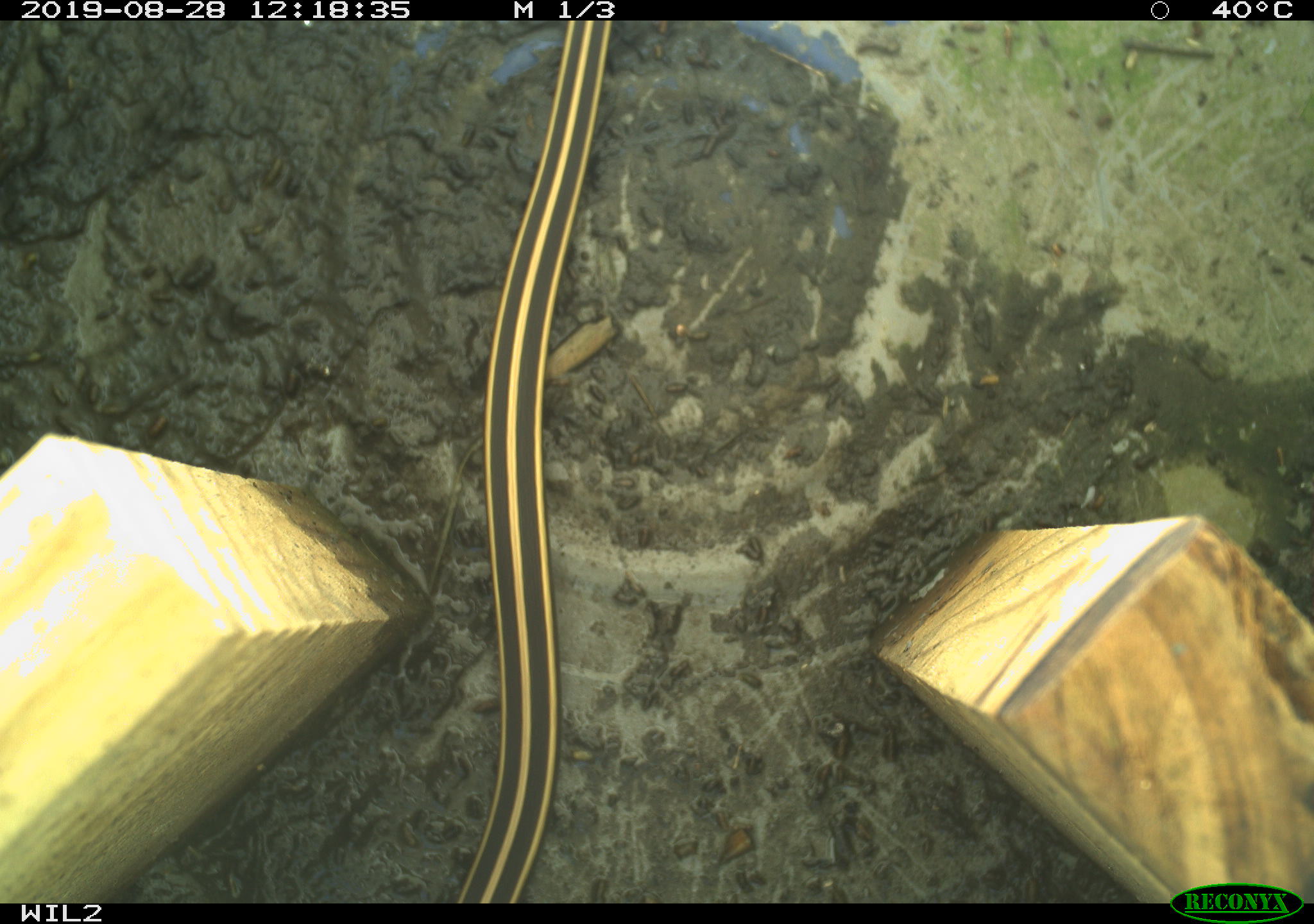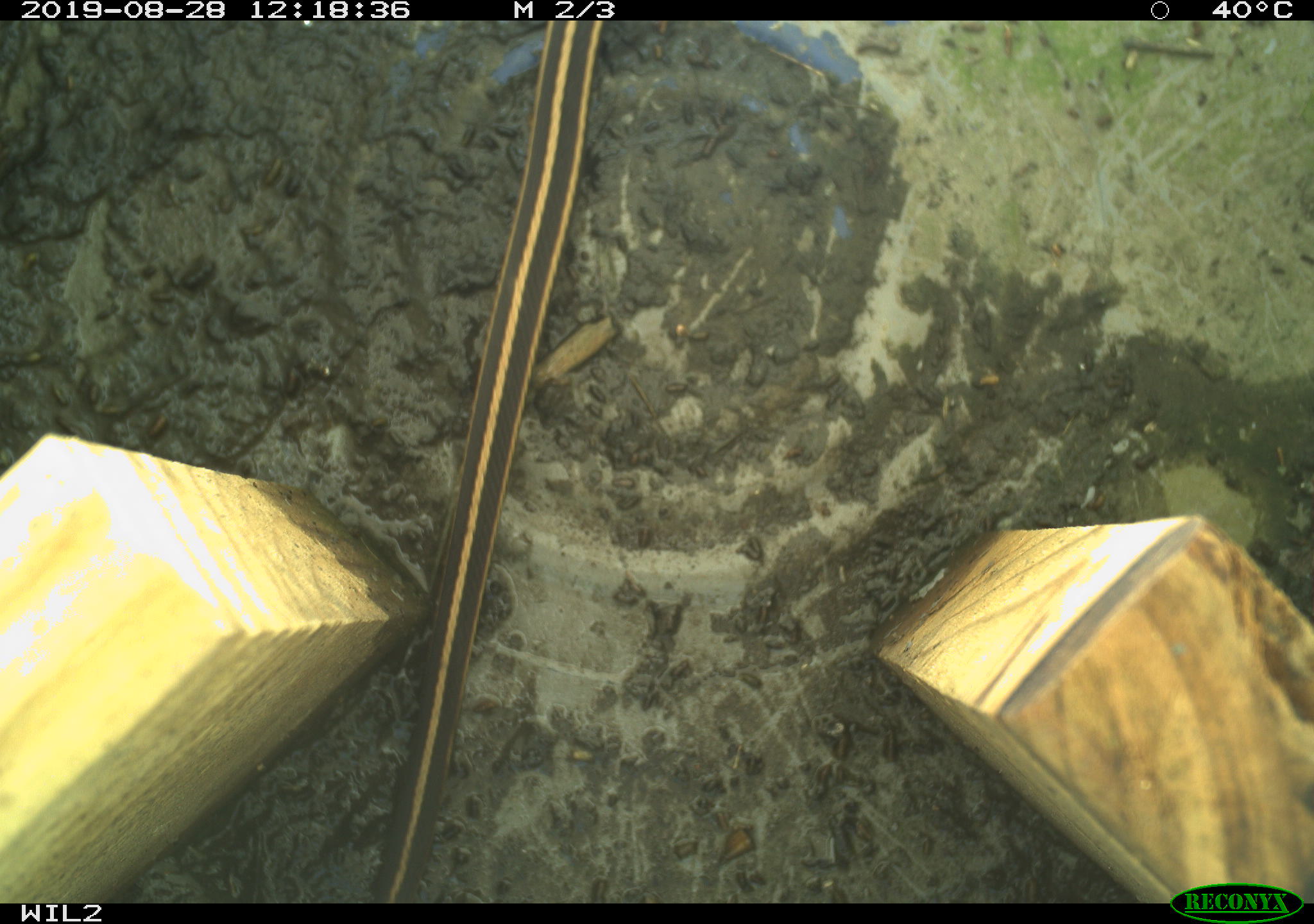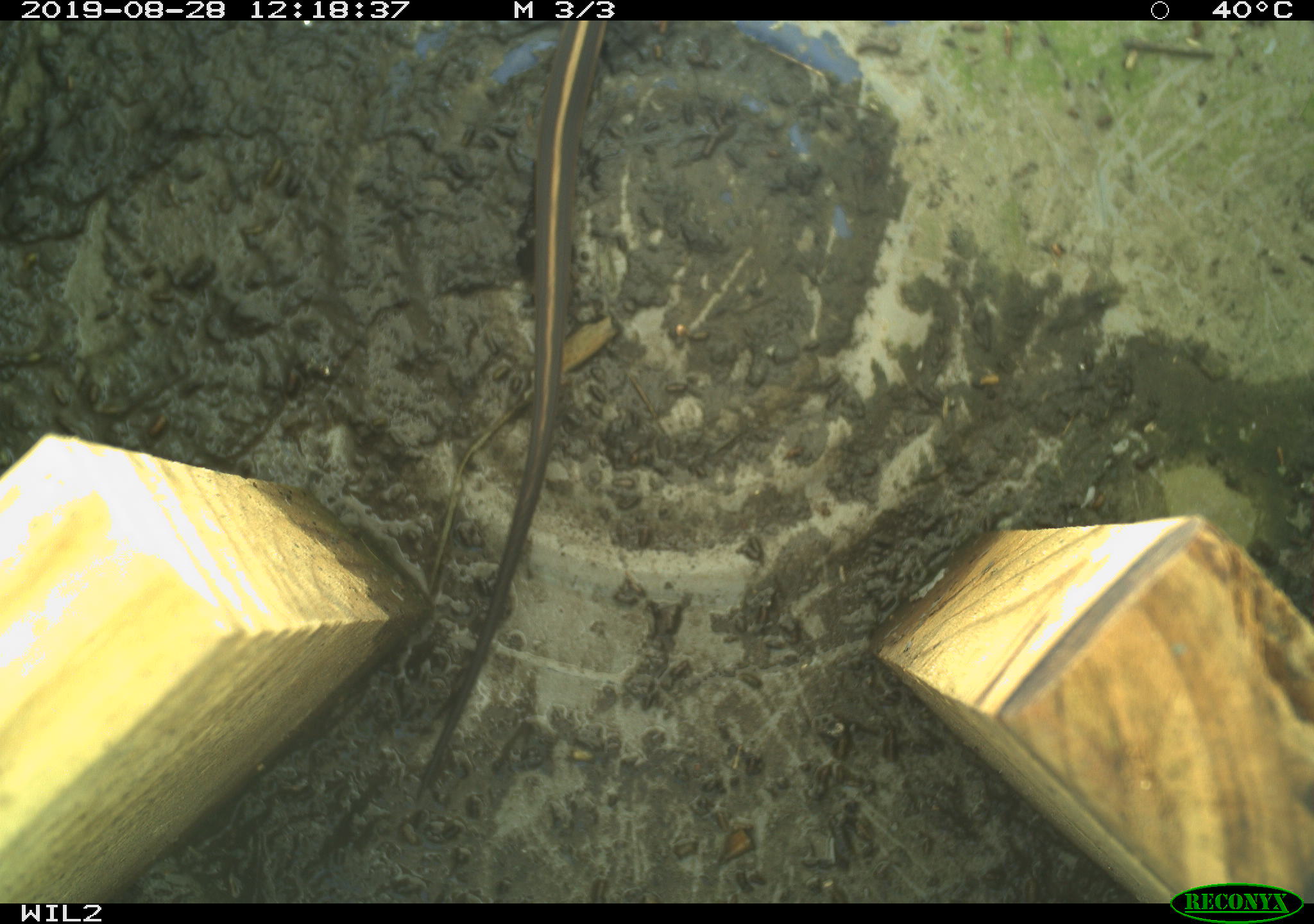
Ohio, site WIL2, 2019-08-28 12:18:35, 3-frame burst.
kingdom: Animalia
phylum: Chordata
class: Reptilia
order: Squamata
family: Colubridae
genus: Thamnophis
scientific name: Thamnophis sirtalis sirtalis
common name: eastern gartersnake